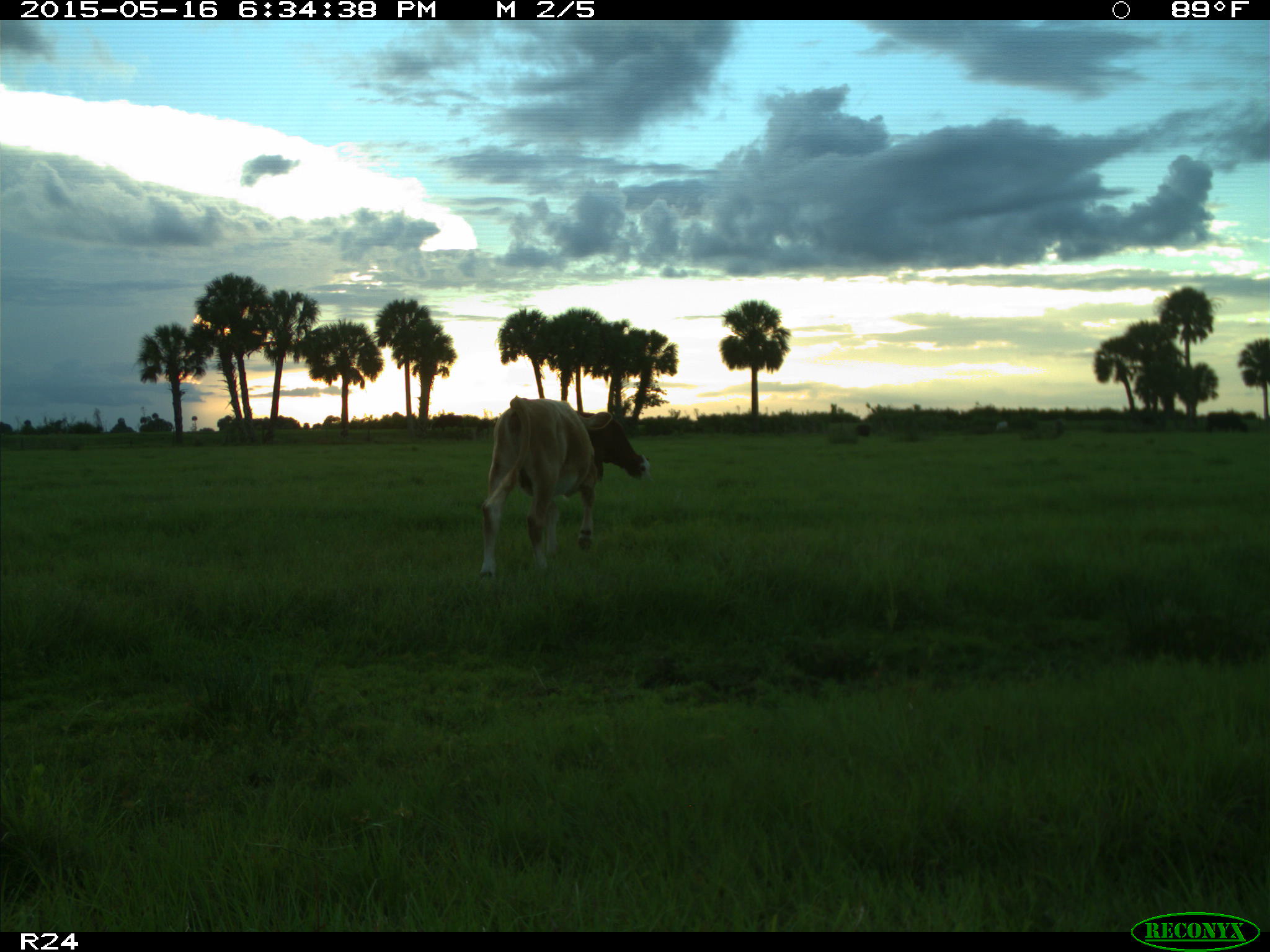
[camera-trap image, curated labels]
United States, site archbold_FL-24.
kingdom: Animalia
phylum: Chordata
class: Mammalia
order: Artiodactyla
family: Bovidae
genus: Bos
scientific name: Bos taurus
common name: domestic cow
Bos taurus (domestic cow).